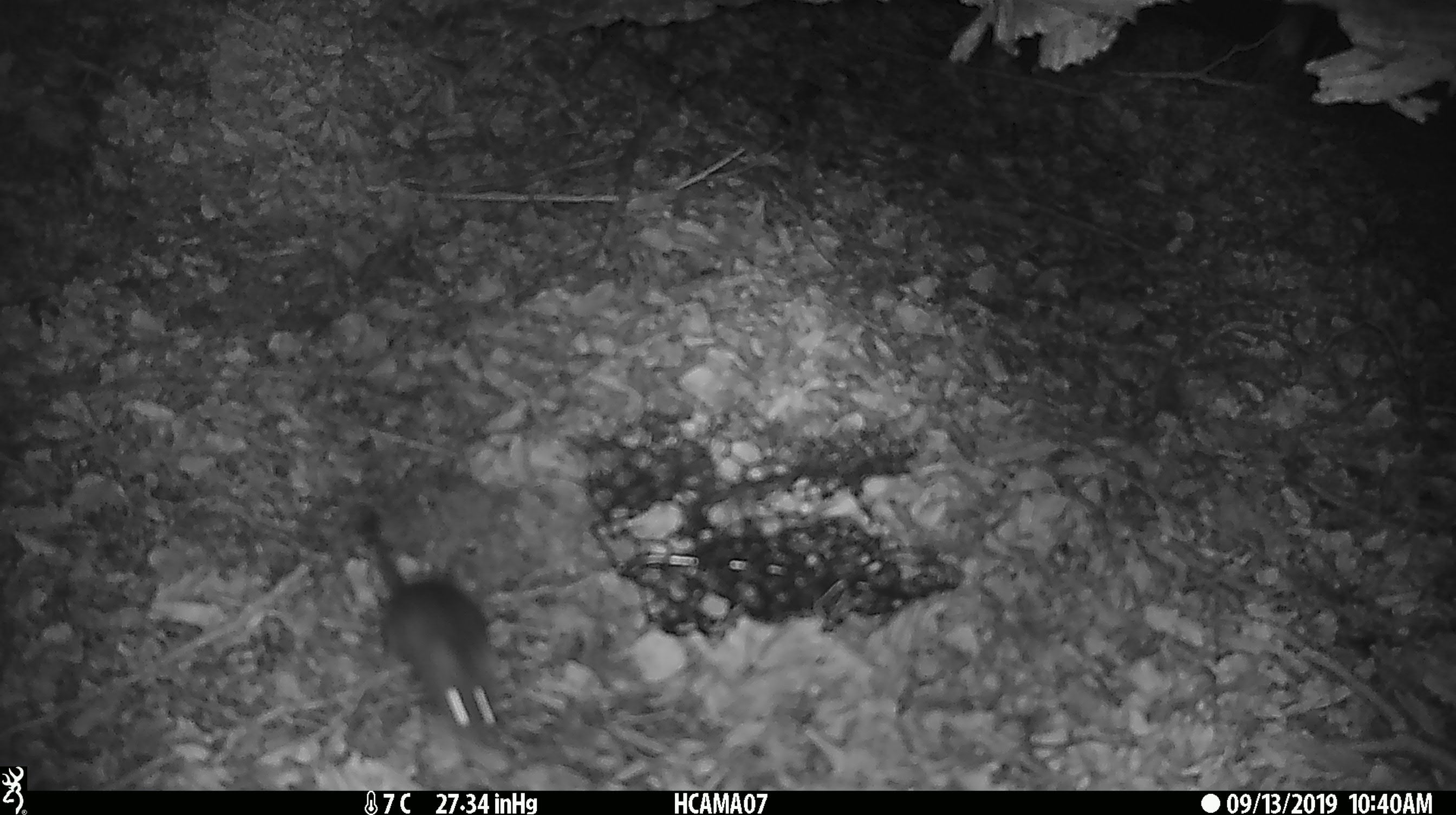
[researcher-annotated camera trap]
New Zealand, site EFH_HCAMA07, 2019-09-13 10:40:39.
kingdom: Animalia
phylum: Chordata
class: Mammalia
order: Rodentia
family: Muridae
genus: Mus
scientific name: Mus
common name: mouse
Mouse (Mus).